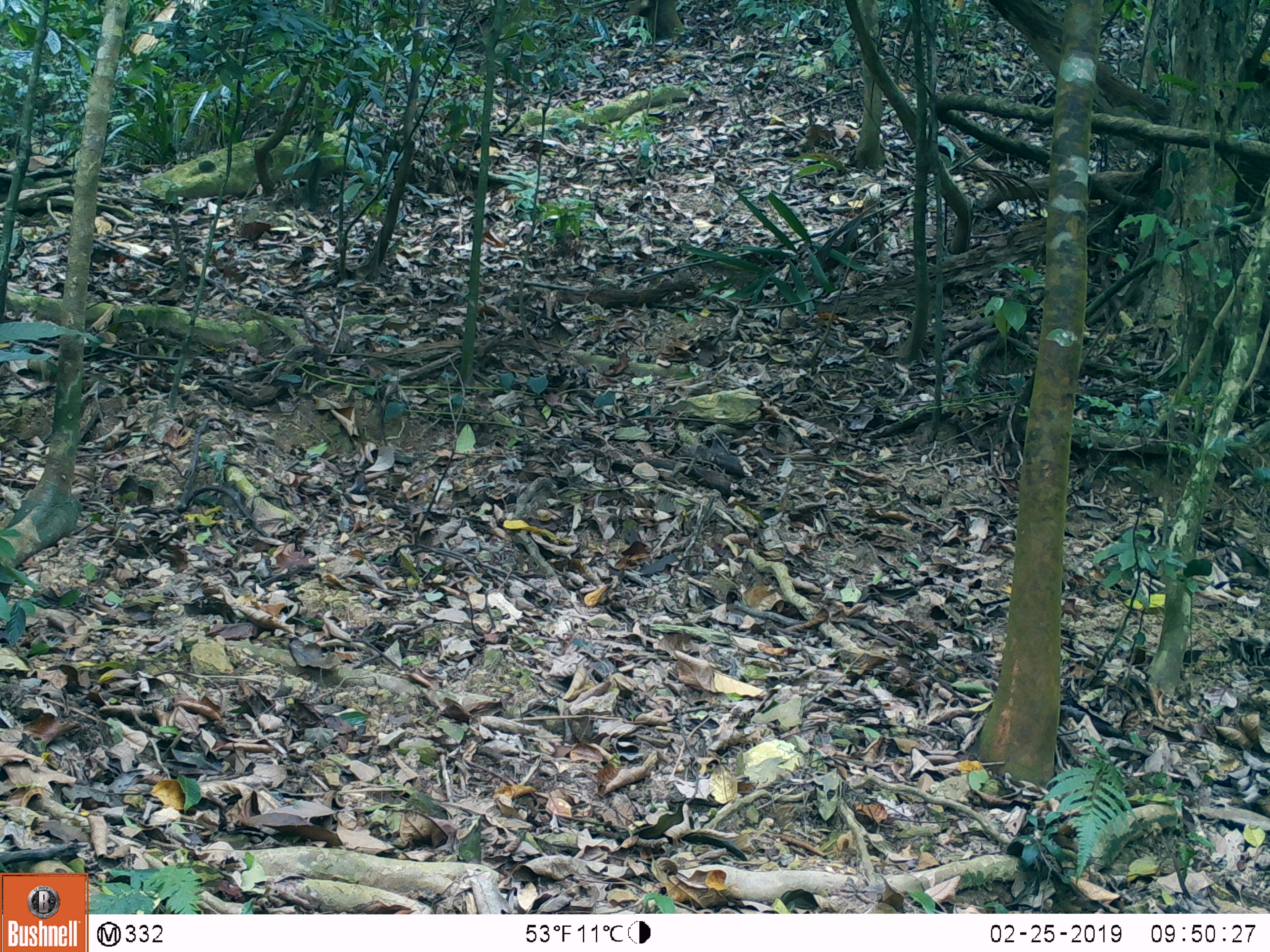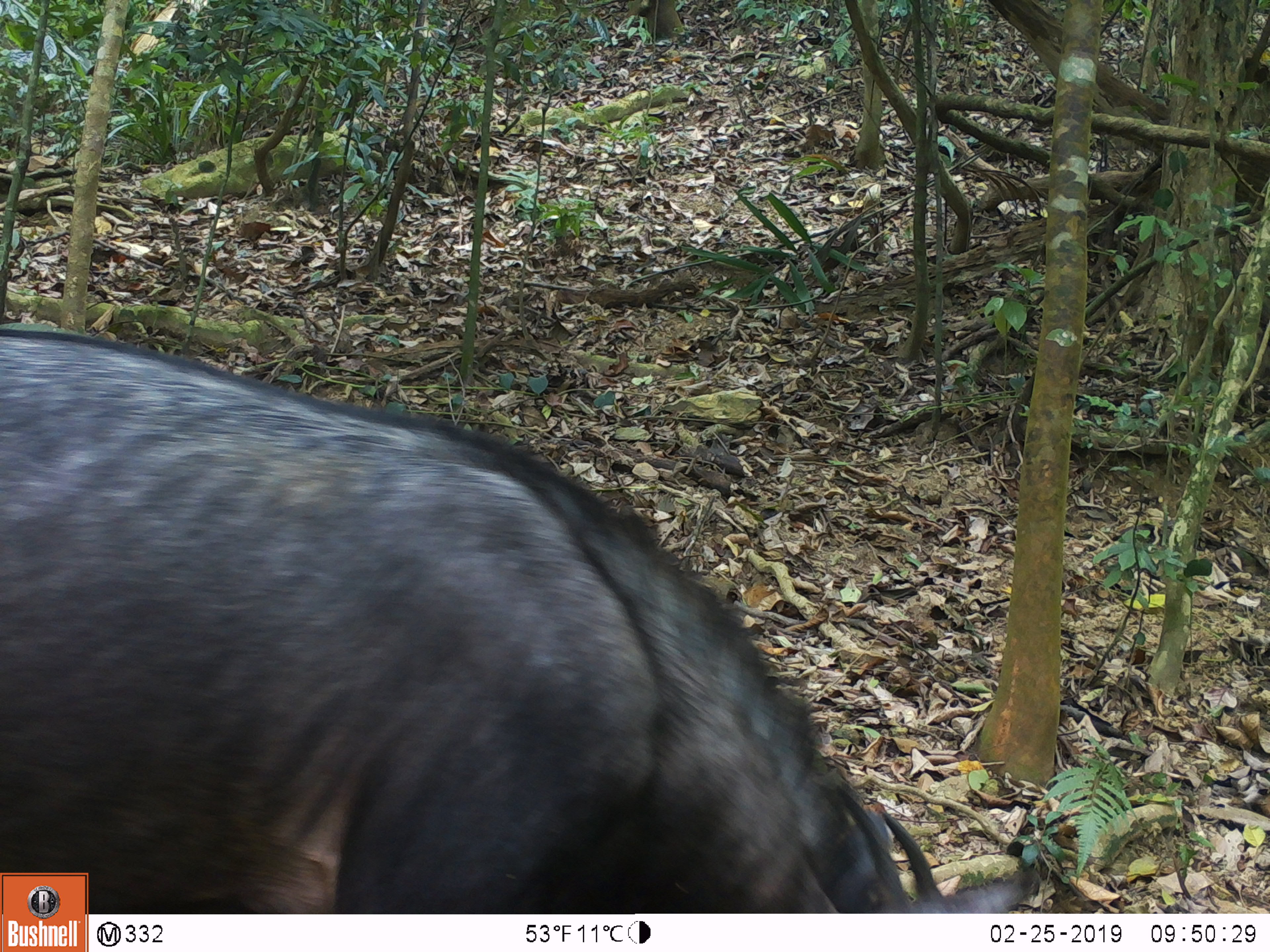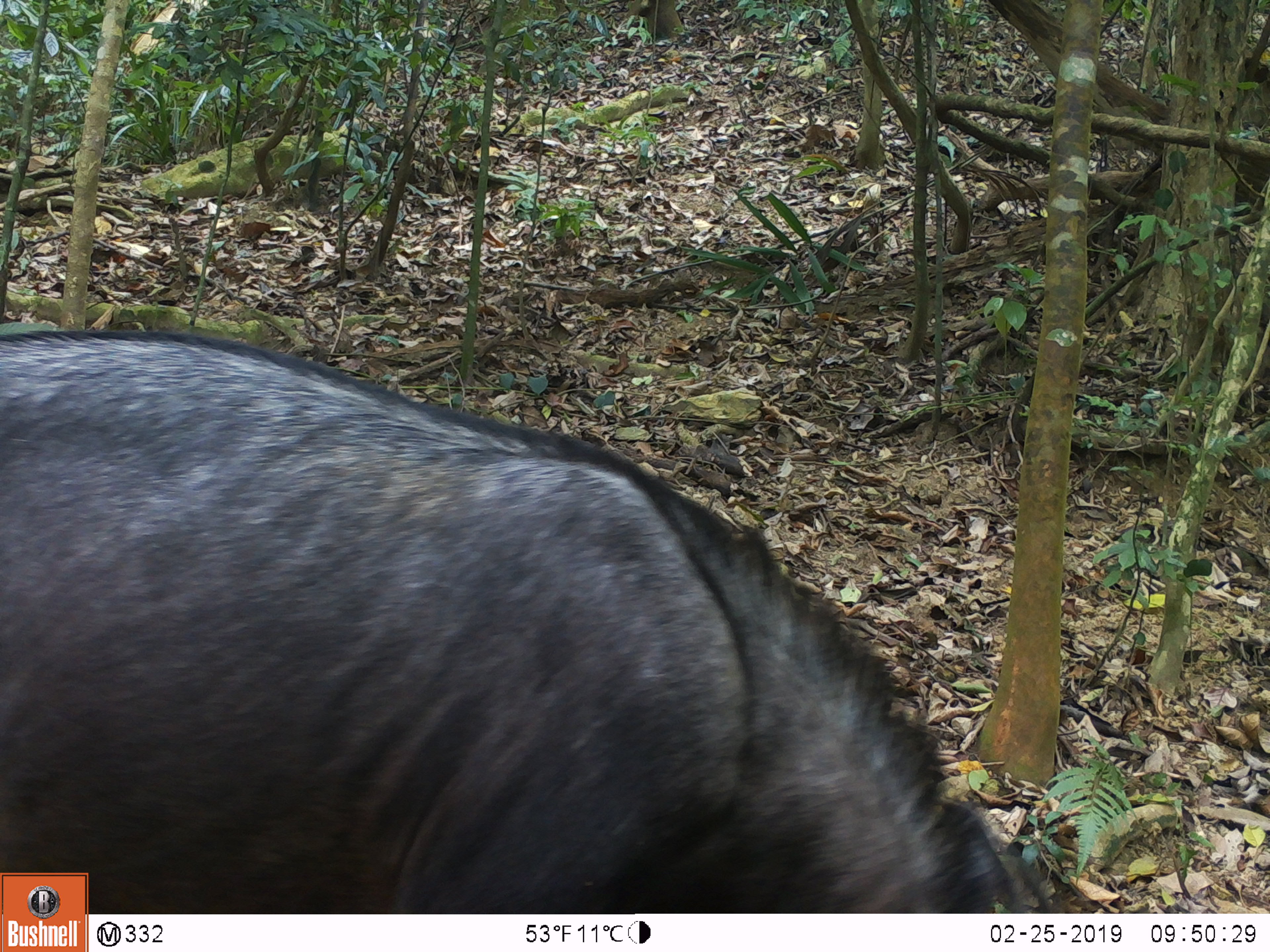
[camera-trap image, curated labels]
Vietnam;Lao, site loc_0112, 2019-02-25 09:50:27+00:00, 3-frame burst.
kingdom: Animalia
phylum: Chordata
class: Mammalia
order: Artiodactyla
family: Bovidae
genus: Capricornis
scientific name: Capricornis sumatraensis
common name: chinese serow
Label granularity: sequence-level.